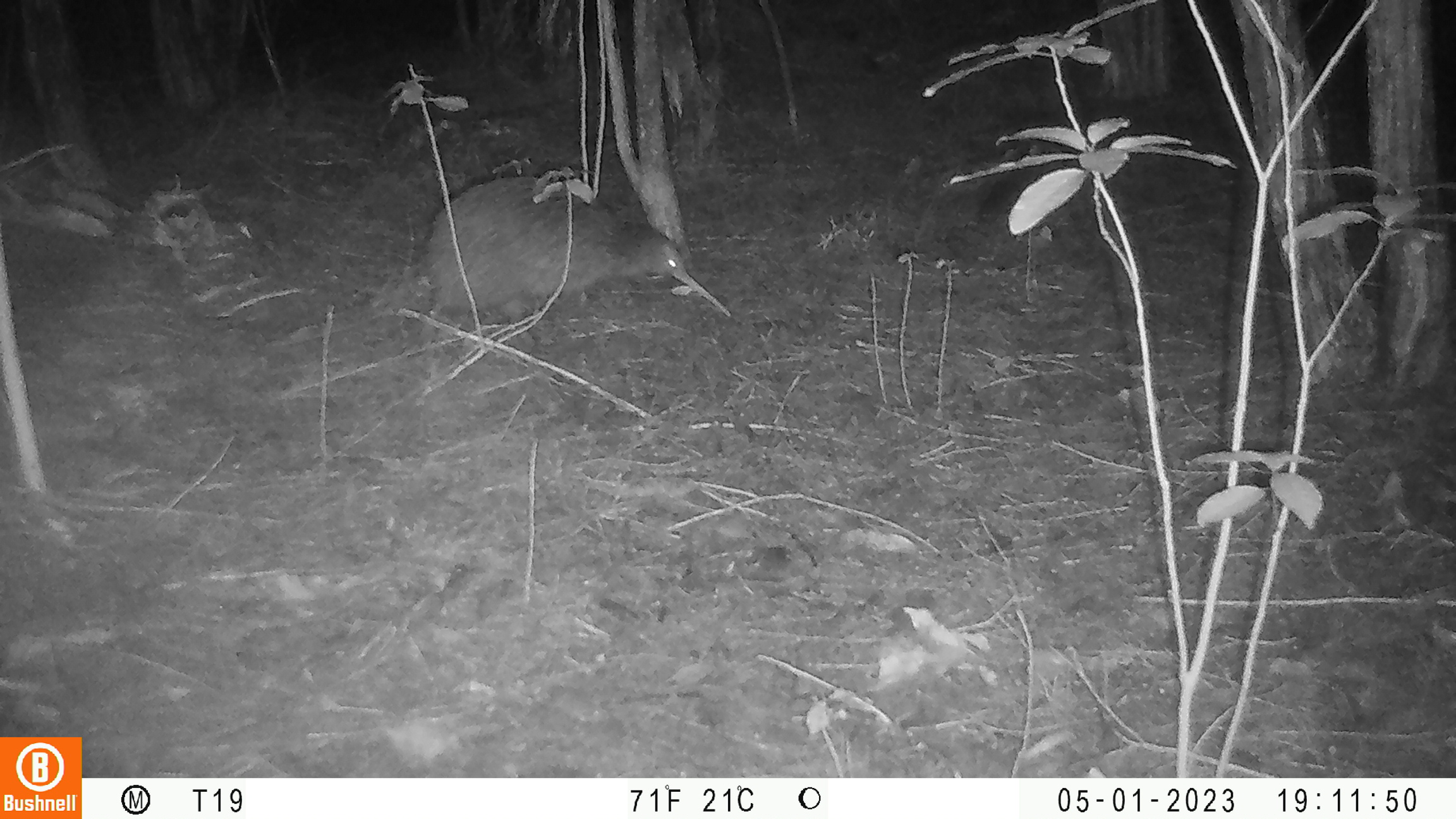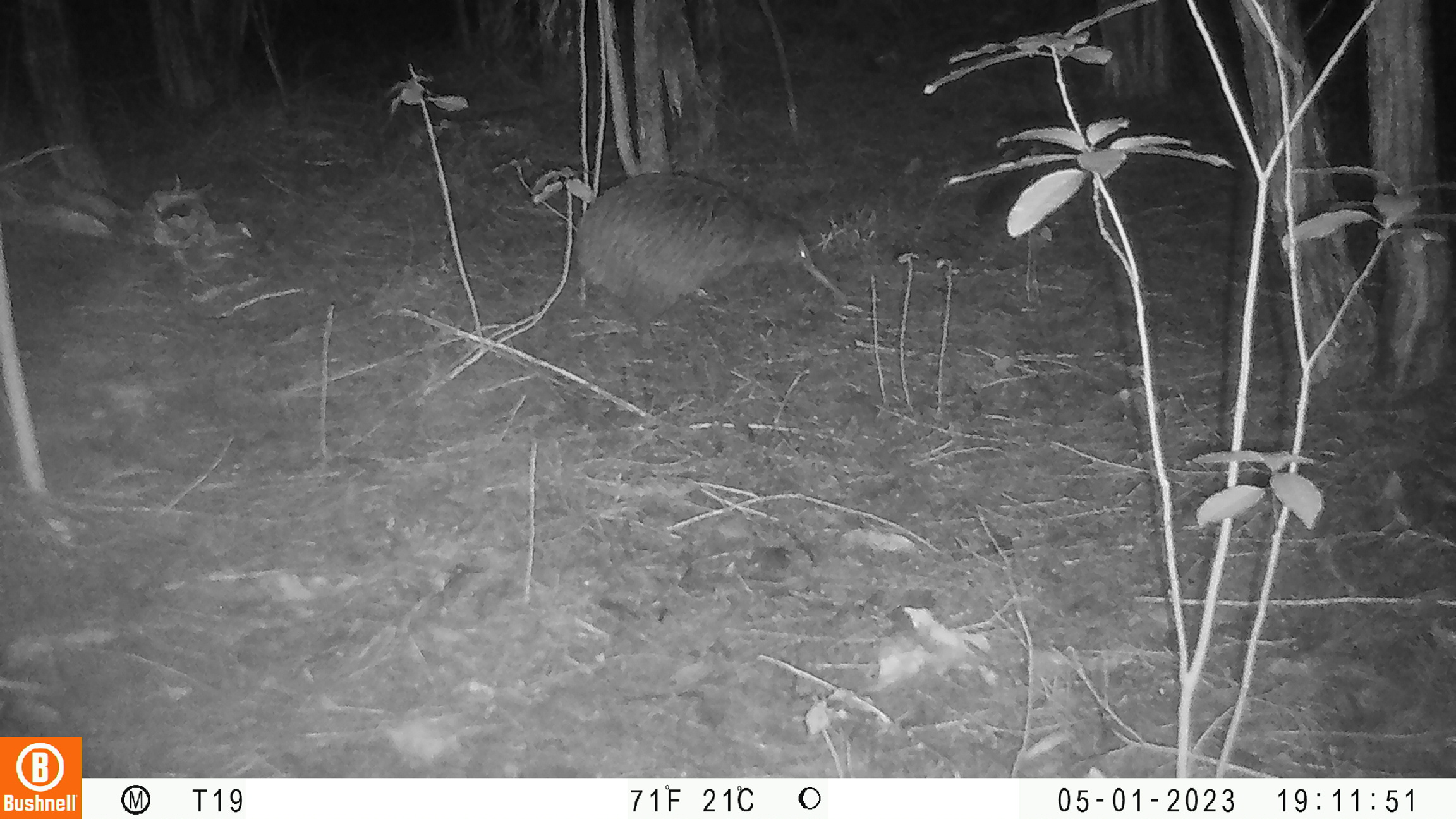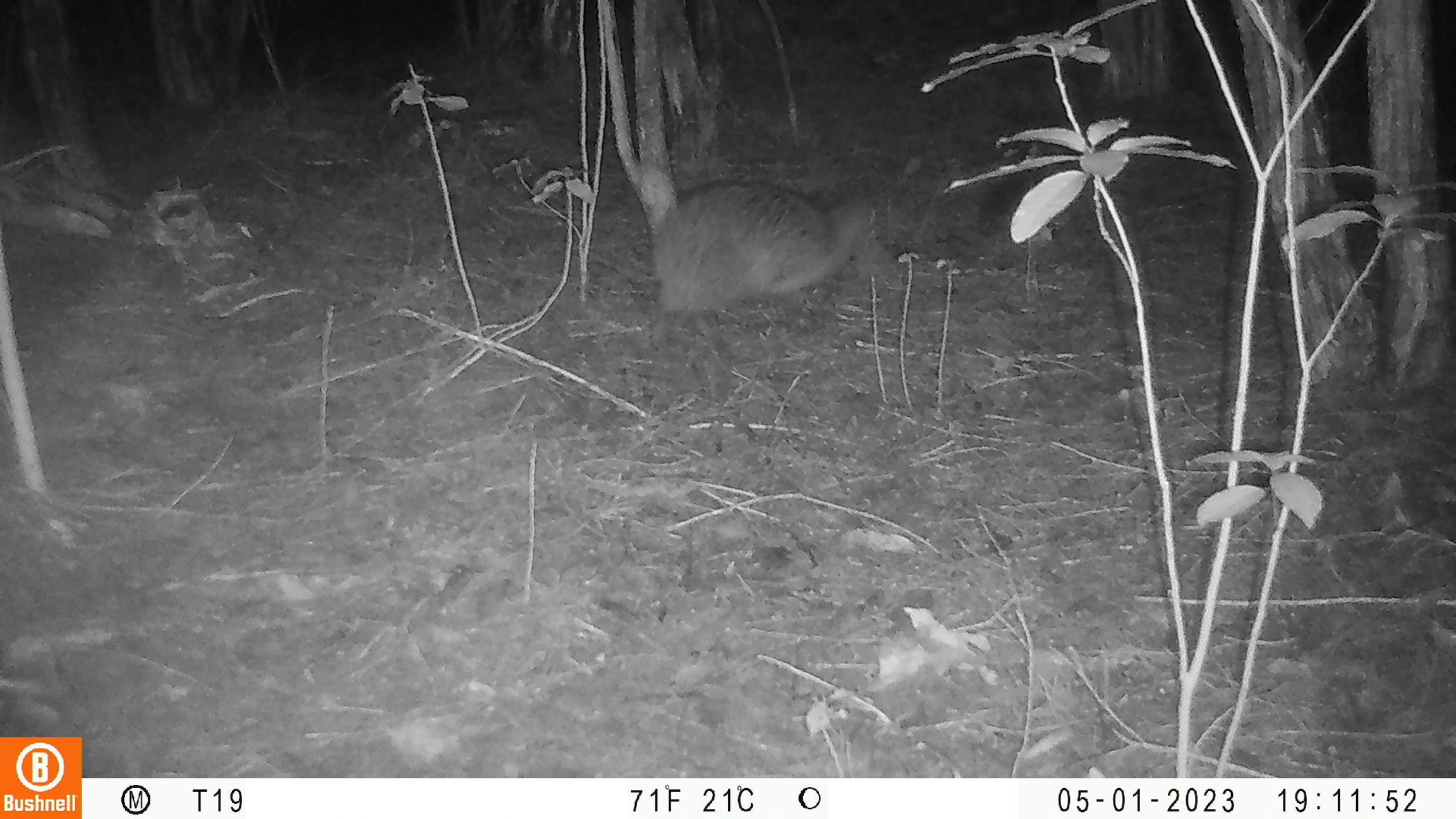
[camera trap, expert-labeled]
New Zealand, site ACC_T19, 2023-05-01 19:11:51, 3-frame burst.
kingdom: Animalia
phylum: Chordata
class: Aves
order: Apterygiformes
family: Apterygidae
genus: Apteryx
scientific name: Apteryx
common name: kiwi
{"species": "kiwi (Apteryx)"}